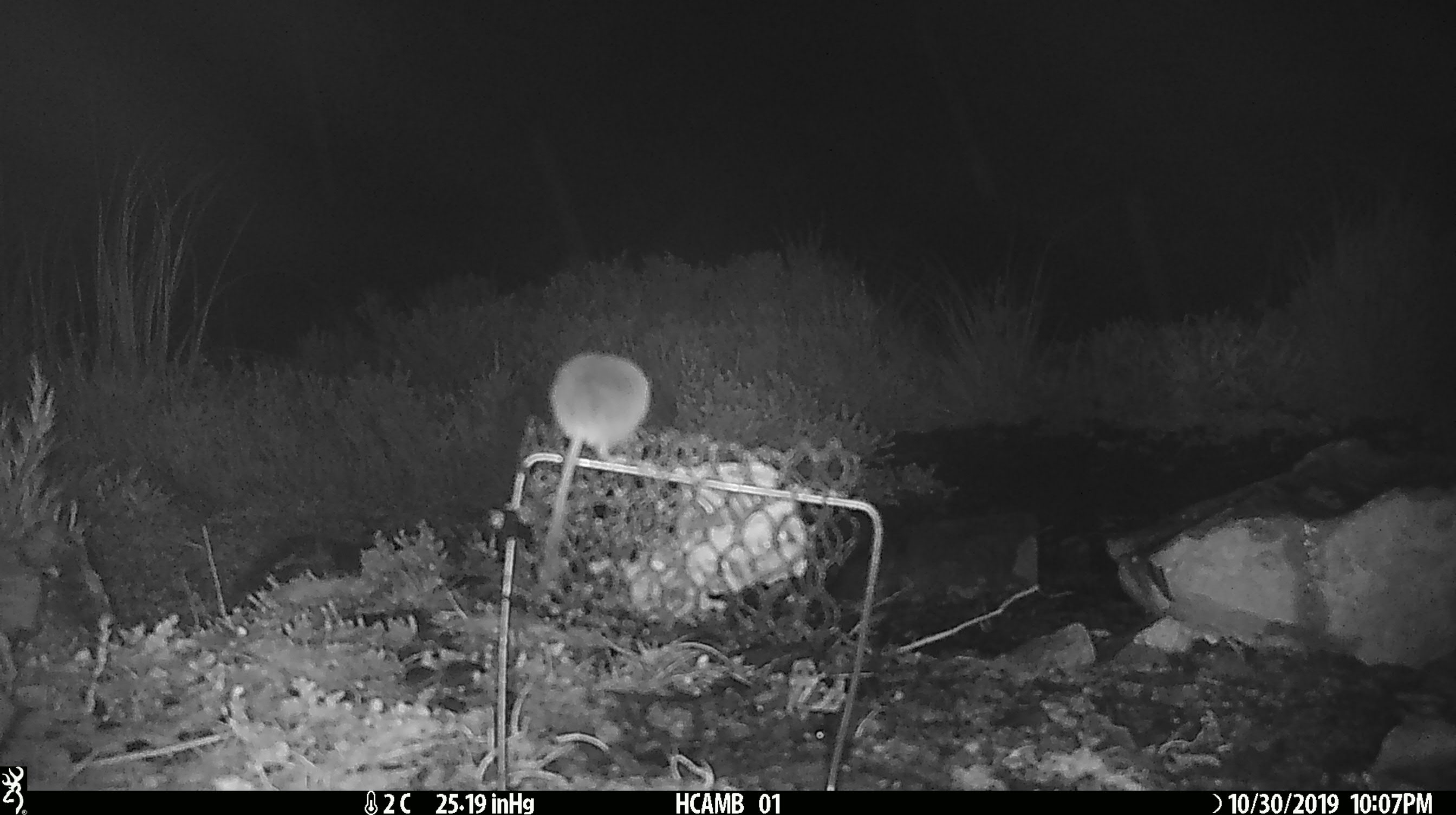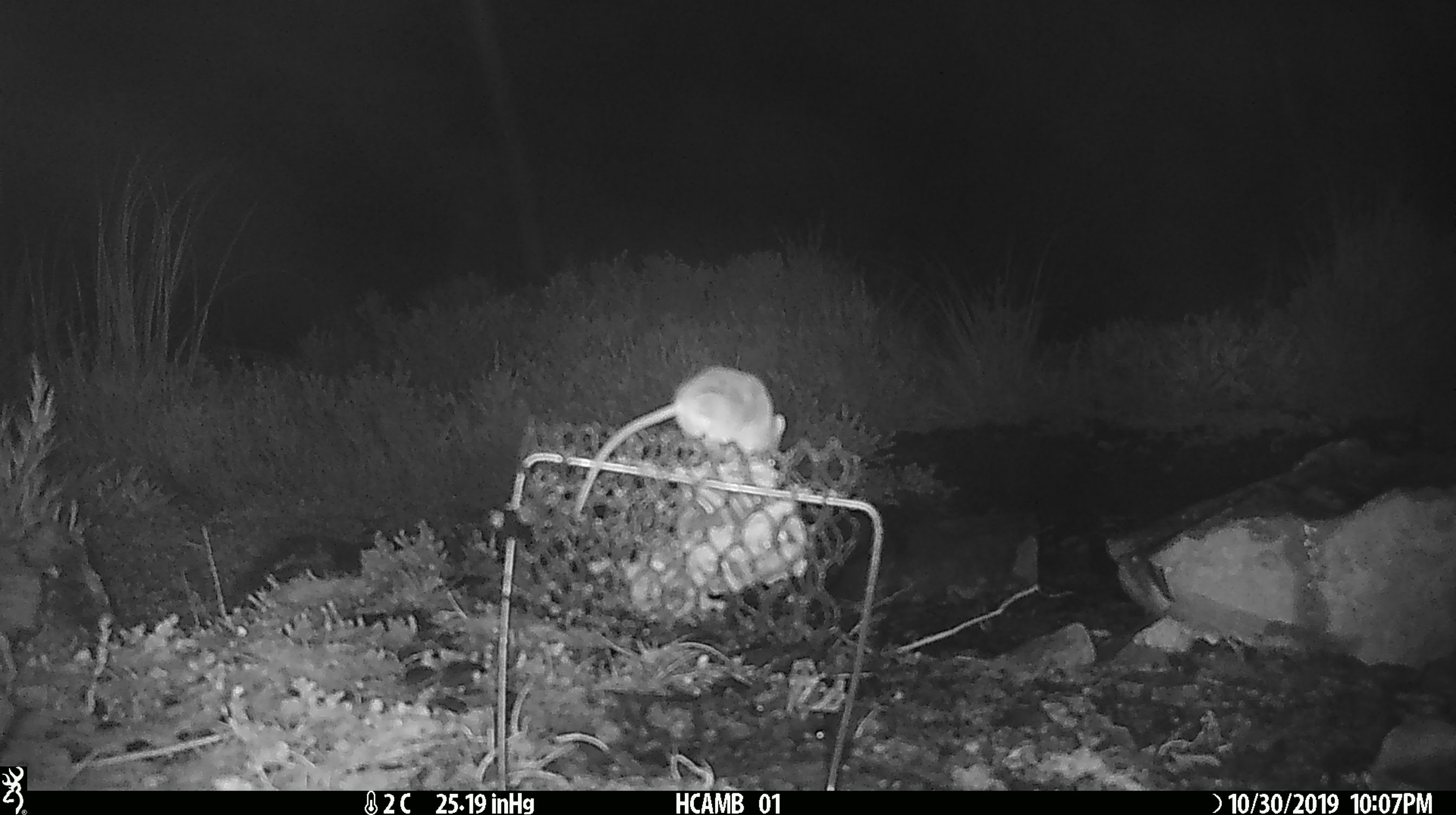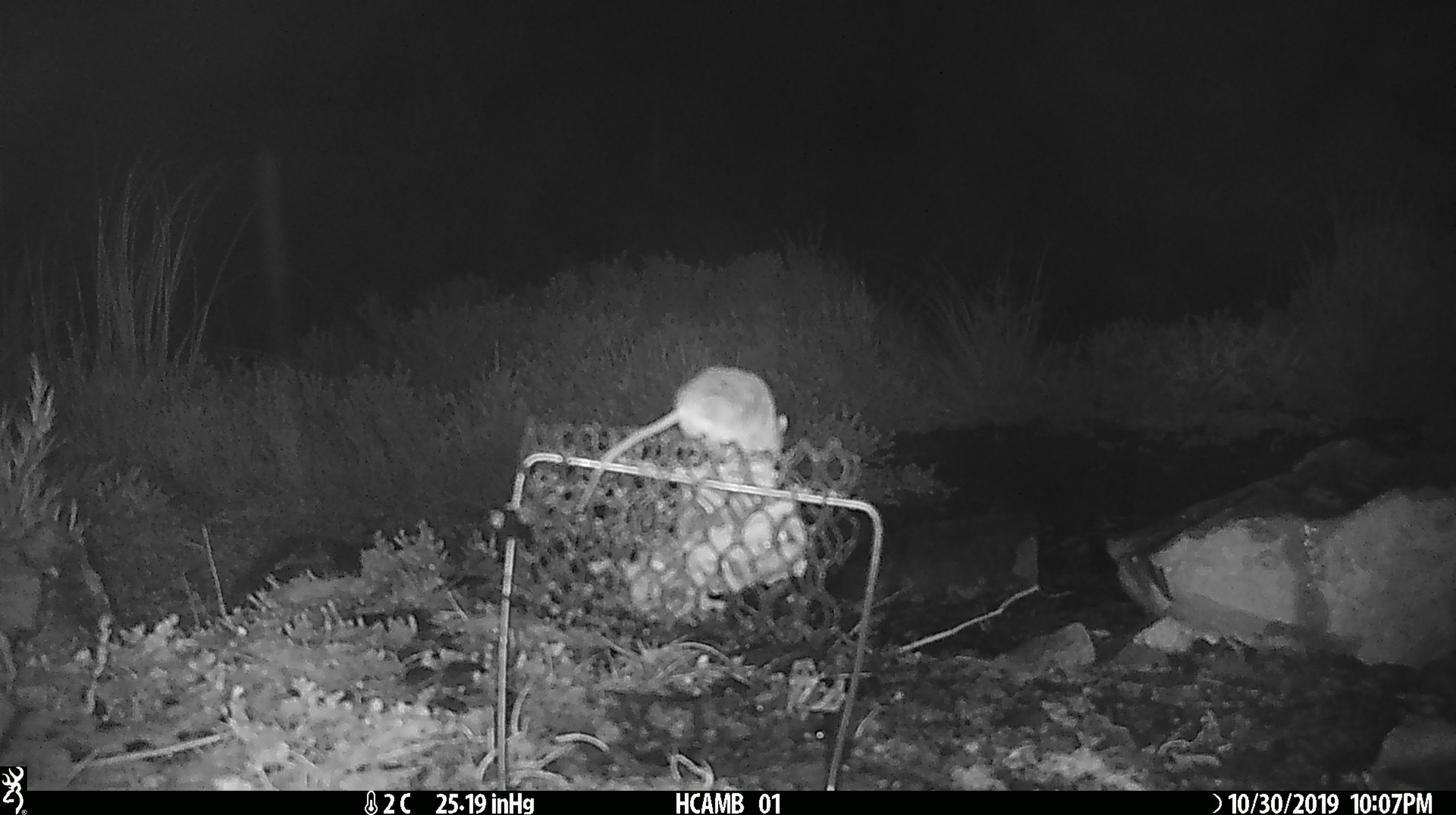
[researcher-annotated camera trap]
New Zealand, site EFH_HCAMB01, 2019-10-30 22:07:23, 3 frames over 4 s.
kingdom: Animalia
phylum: Chordata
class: Mammalia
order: Rodentia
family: Muridae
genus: Mus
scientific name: Mus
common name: mouse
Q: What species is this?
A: Mouse (Mus).